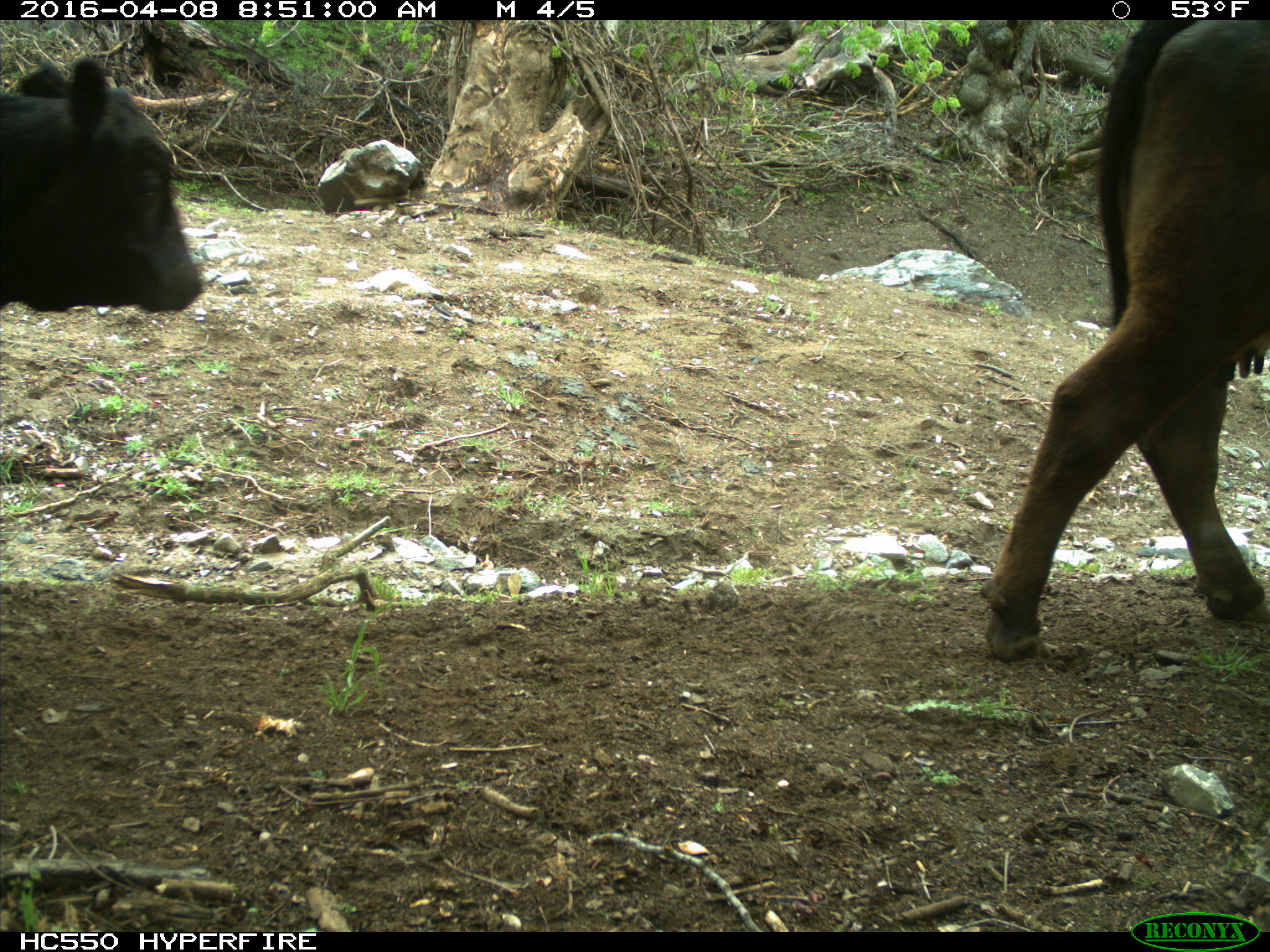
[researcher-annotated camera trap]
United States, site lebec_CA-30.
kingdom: Animalia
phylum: Chordata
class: Mammalia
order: Artiodactyla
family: Bovidae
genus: Bos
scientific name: Bos taurus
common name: domestic cow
Bos taurus (domestic cow).